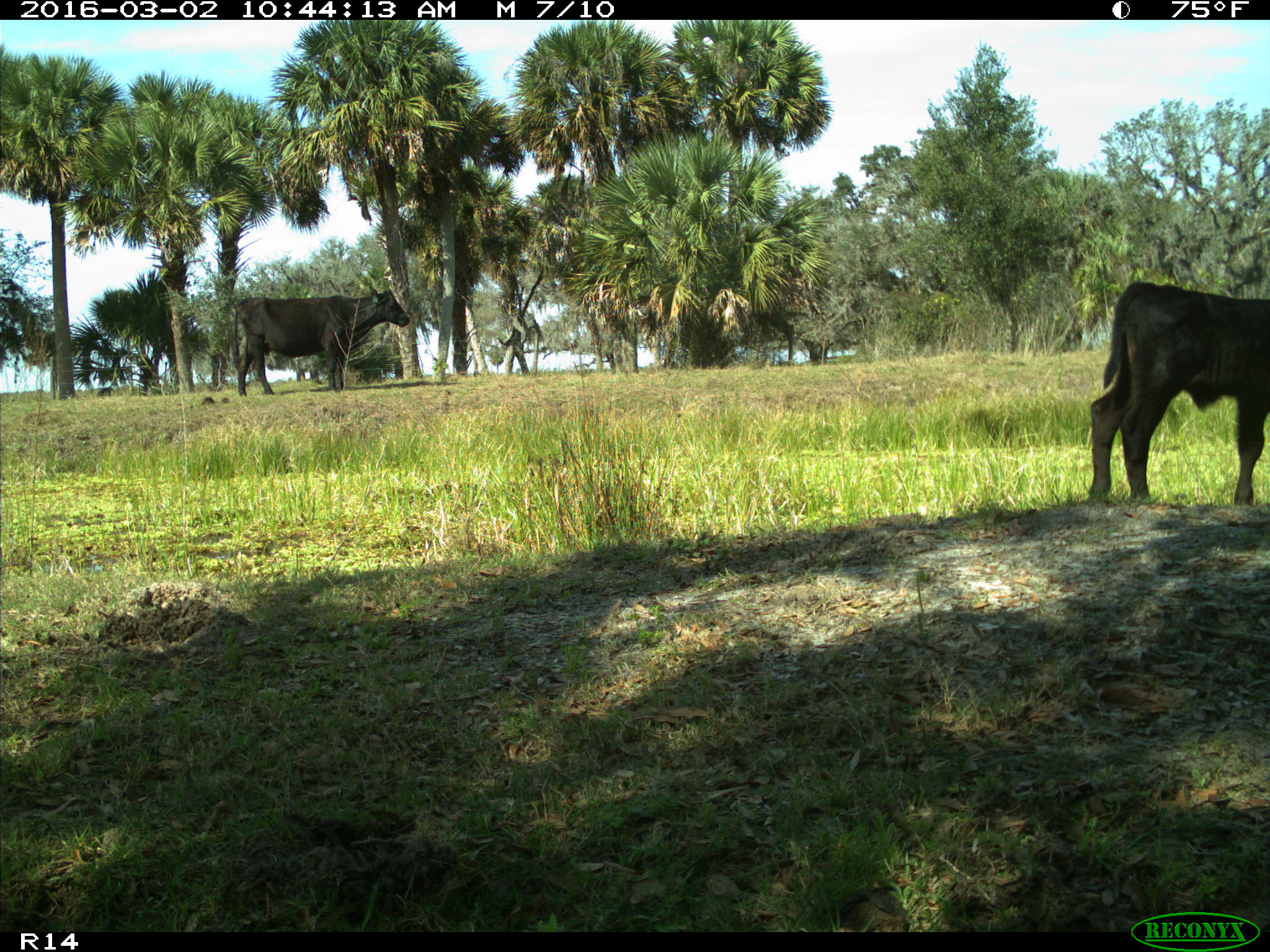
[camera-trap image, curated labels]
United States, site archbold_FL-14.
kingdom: Animalia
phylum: Chordata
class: Mammalia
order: Artiodactyla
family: Bovidae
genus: Bos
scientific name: Bos taurus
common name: domestic cow